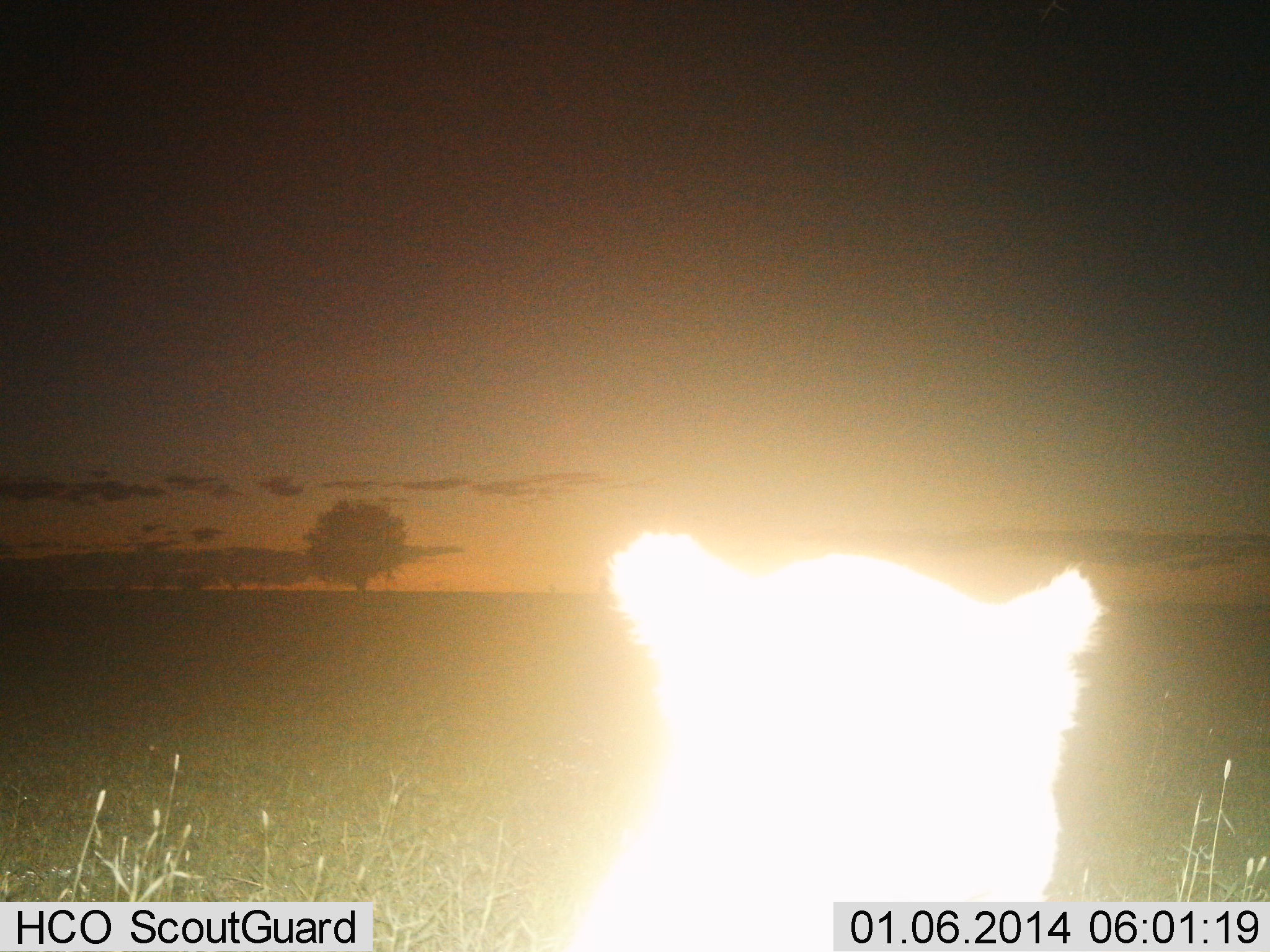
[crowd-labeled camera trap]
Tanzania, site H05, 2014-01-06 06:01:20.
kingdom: Animalia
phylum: Chordata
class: Mammalia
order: Carnivora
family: Felidae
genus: Panthera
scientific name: Panthera leo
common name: lion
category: lionfemale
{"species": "lionfemale (lion) (Panthera leo)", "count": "1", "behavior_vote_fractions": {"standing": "50%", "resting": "45%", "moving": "5%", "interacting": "0%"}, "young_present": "0%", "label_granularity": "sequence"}